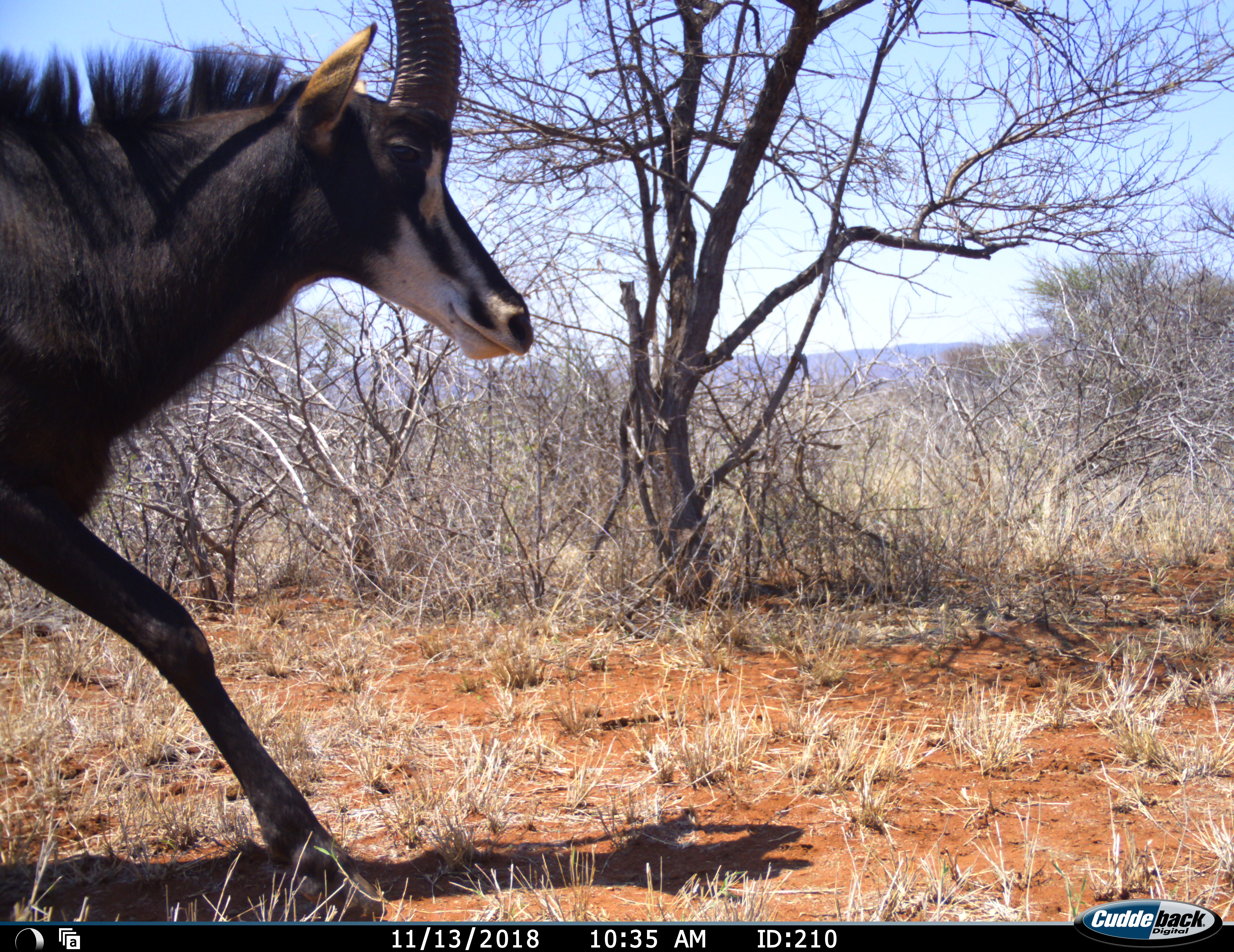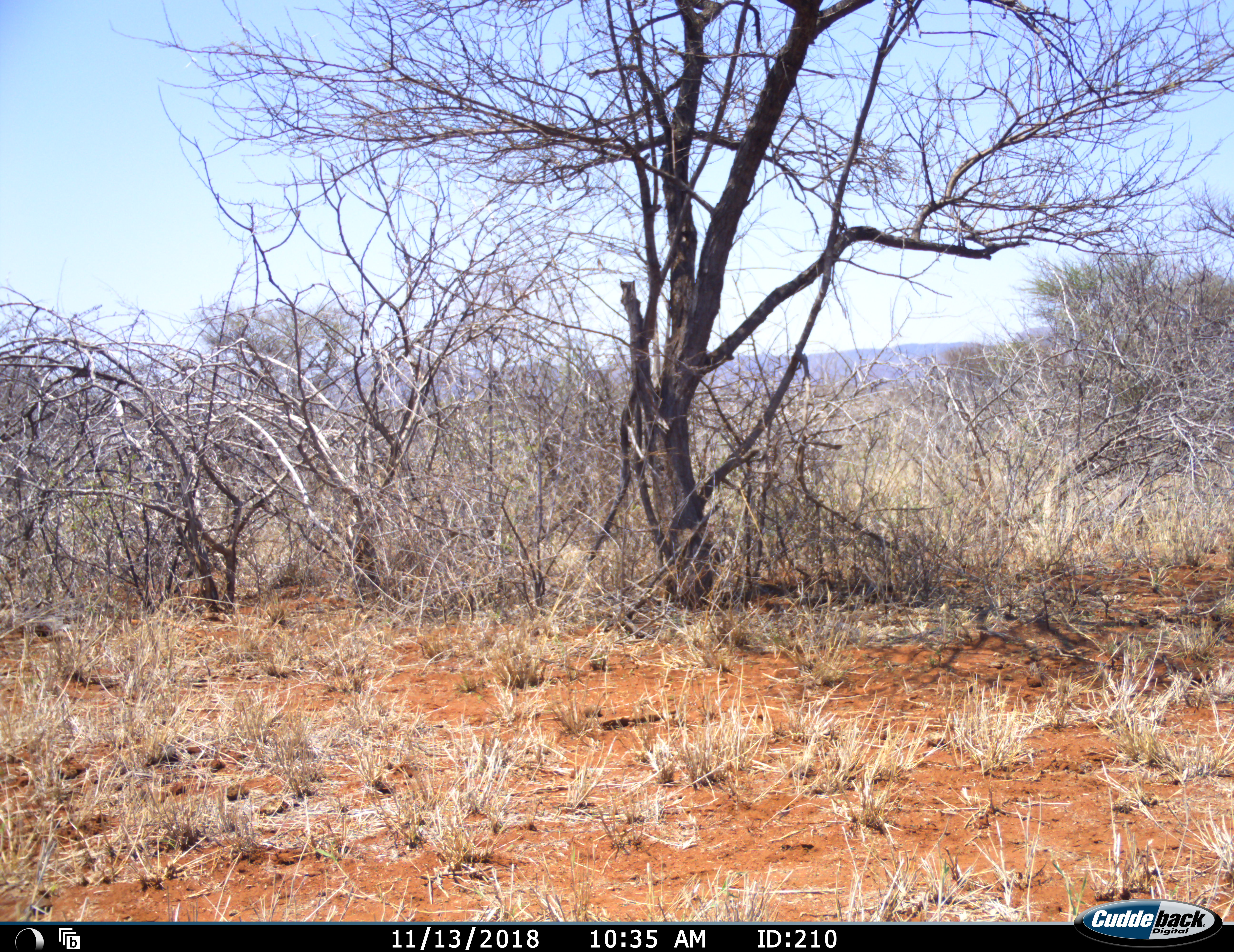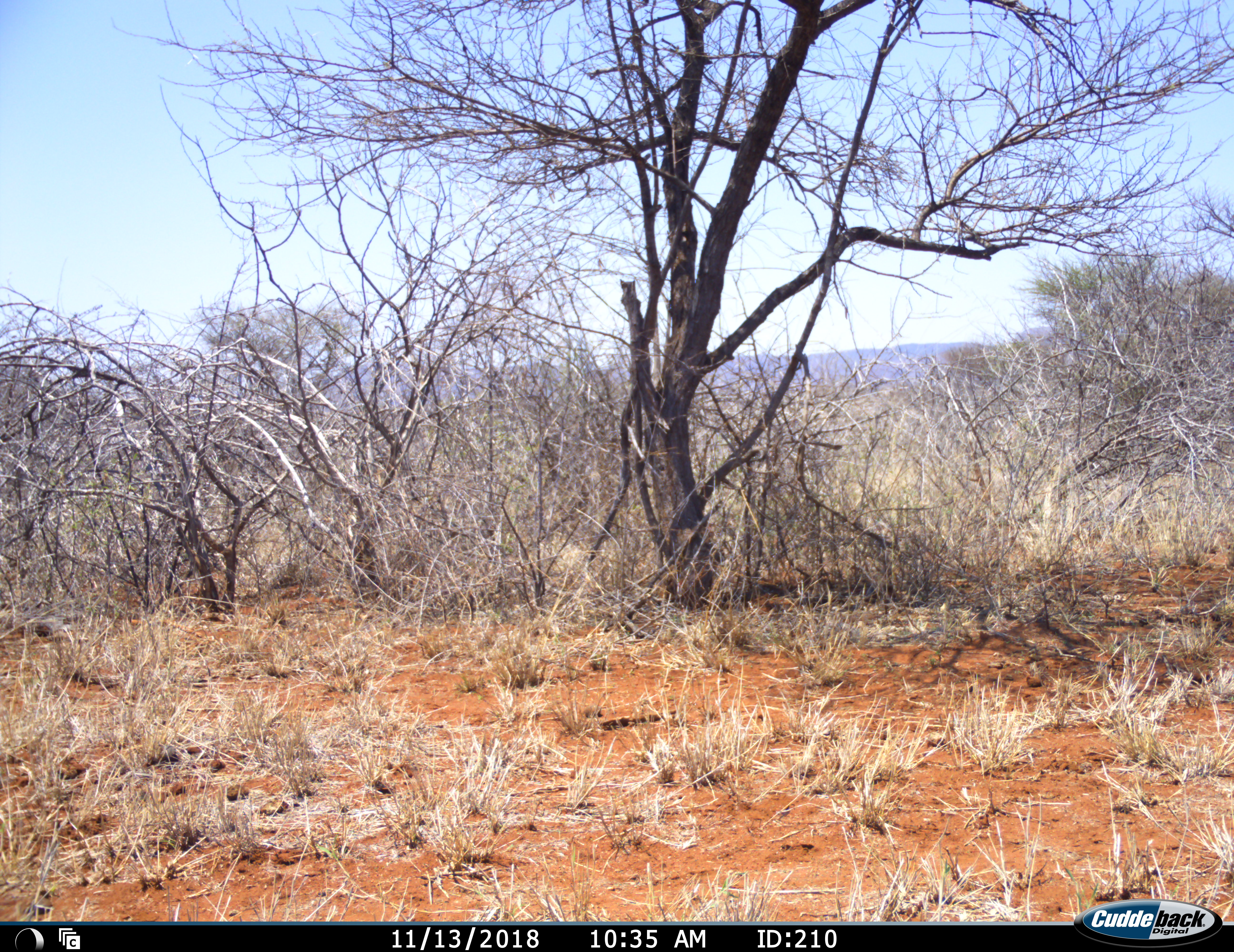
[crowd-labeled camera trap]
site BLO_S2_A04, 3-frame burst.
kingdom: Animalia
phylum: Chordata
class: Mammalia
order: Artiodactyla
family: Bovidae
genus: Hippotragus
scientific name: Hippotragus niger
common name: sable antelope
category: sable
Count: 1.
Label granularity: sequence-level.